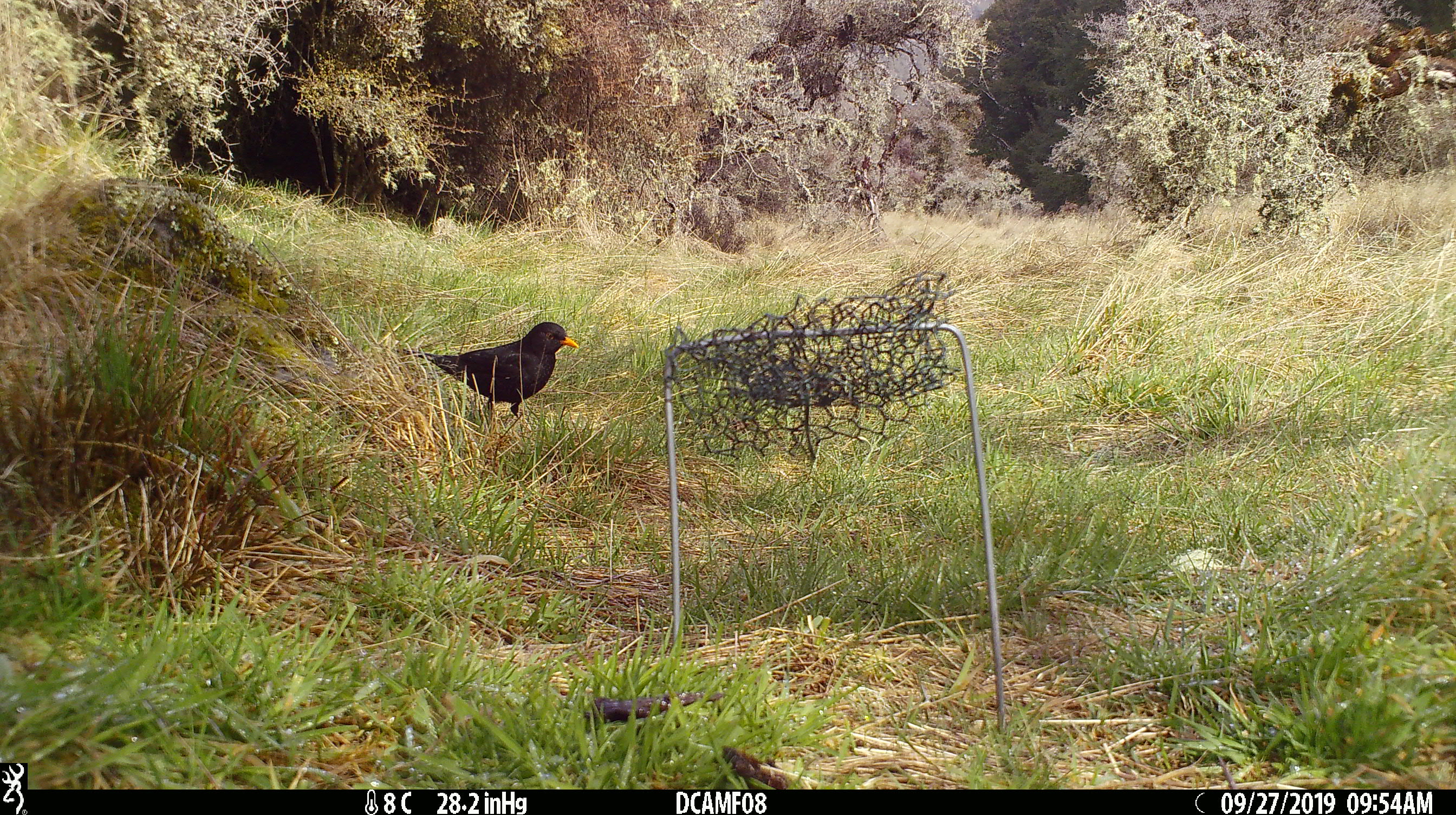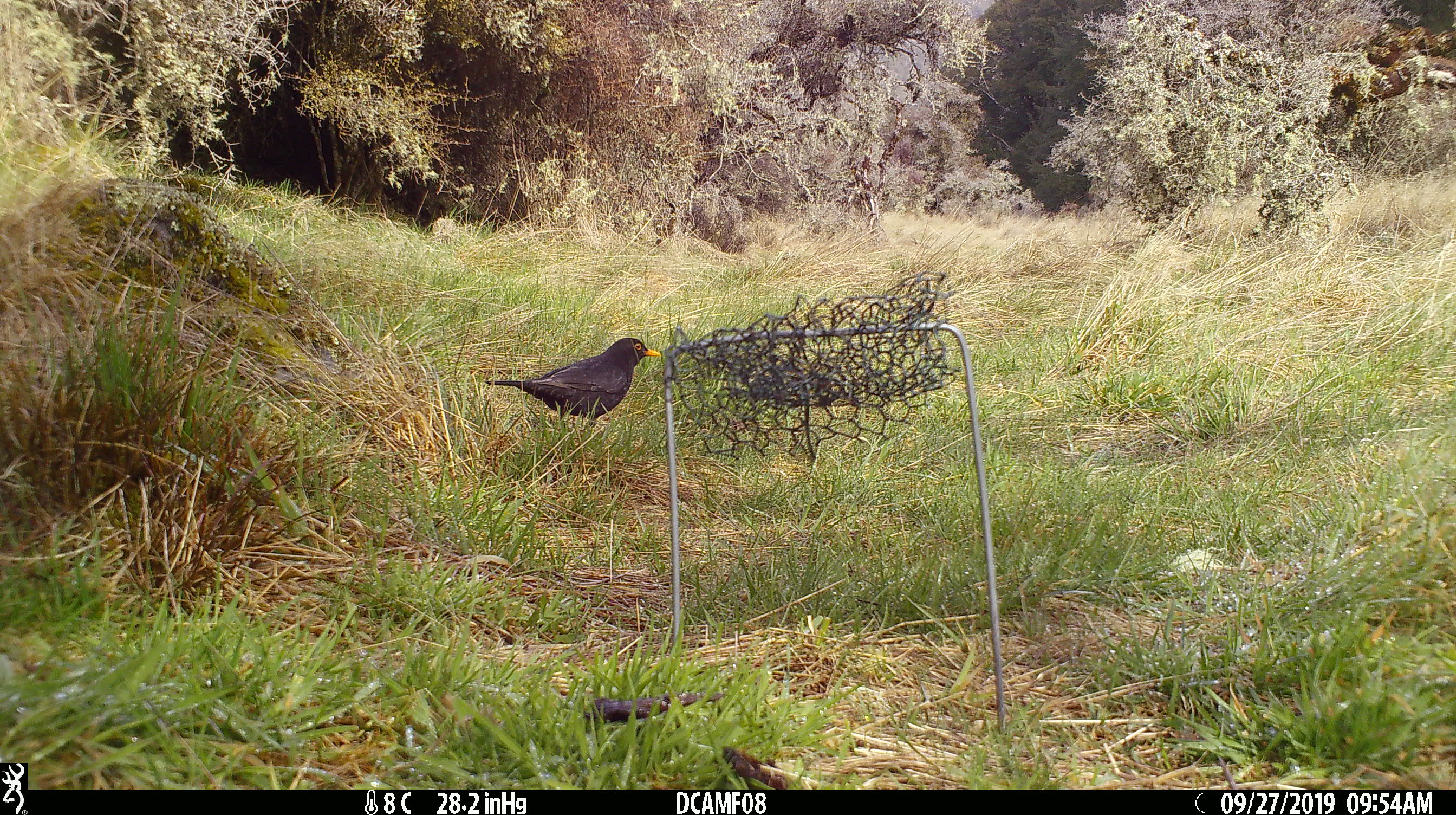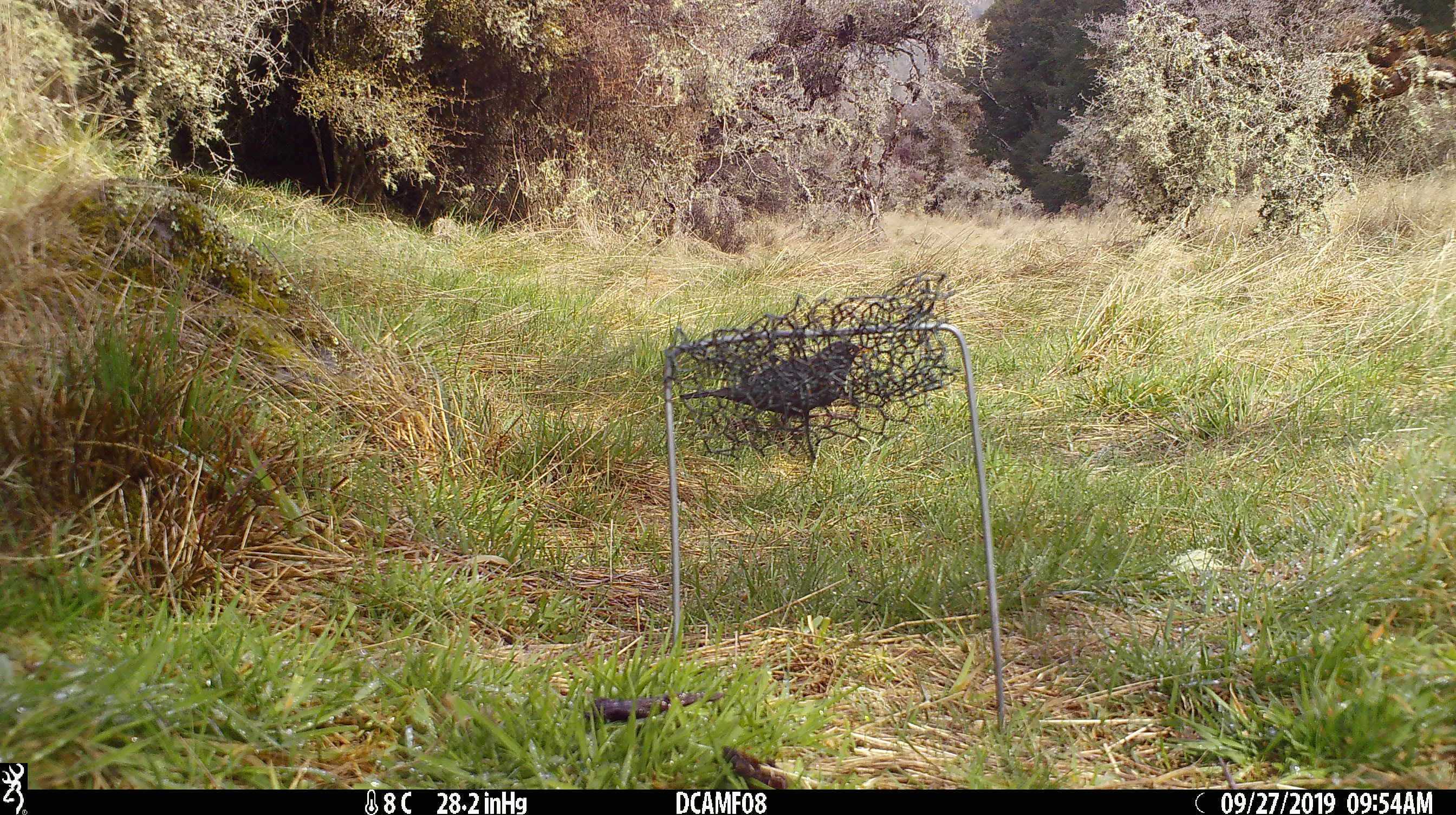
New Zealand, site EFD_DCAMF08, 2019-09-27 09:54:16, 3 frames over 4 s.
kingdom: Animalia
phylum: Chordata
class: Aves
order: Passeriformes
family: Turdidae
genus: Turdus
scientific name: Turdus merula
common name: eurasian blackbird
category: blackbird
Blackbird (eurasian blackbird) (Turdus merula).